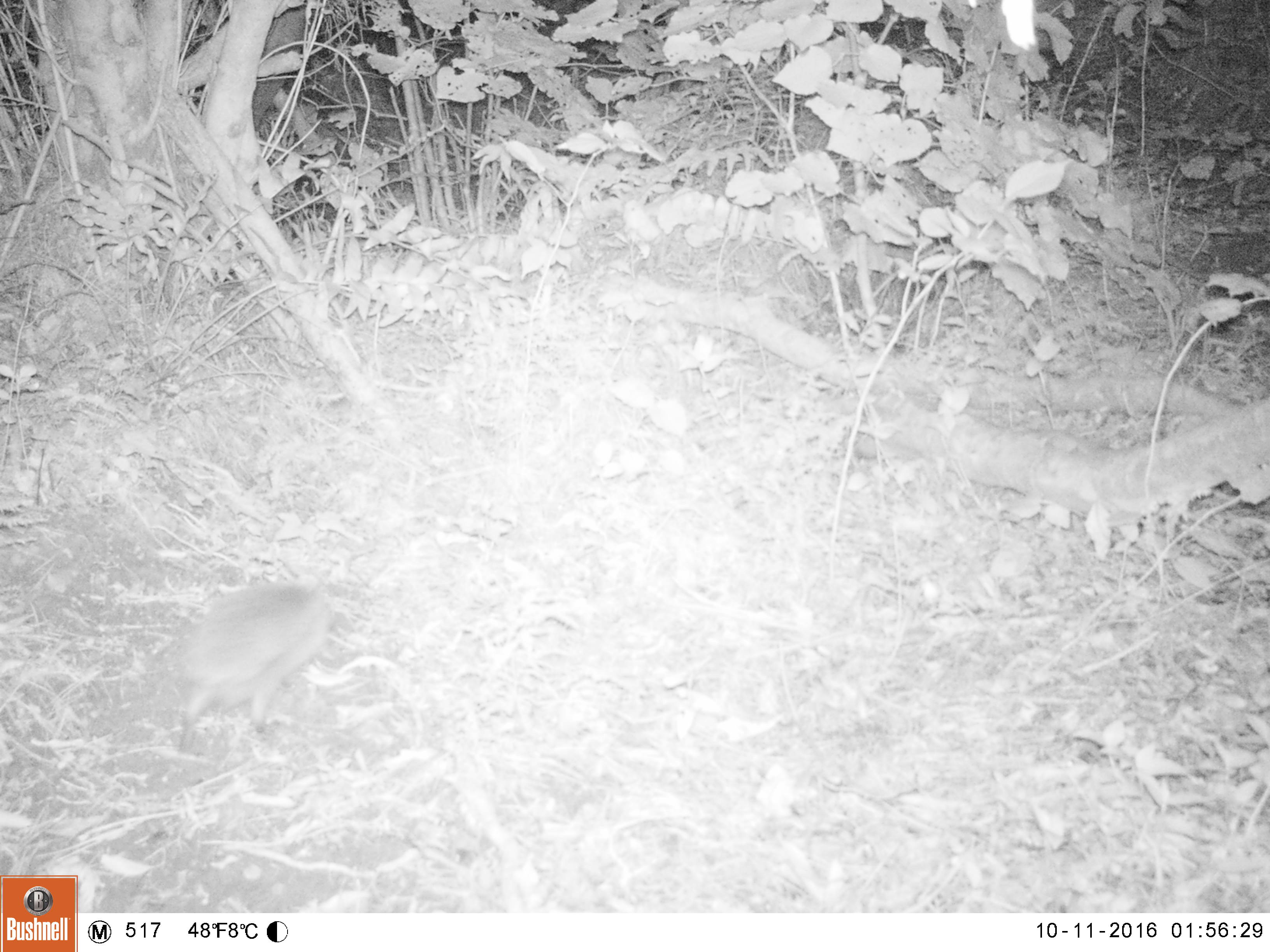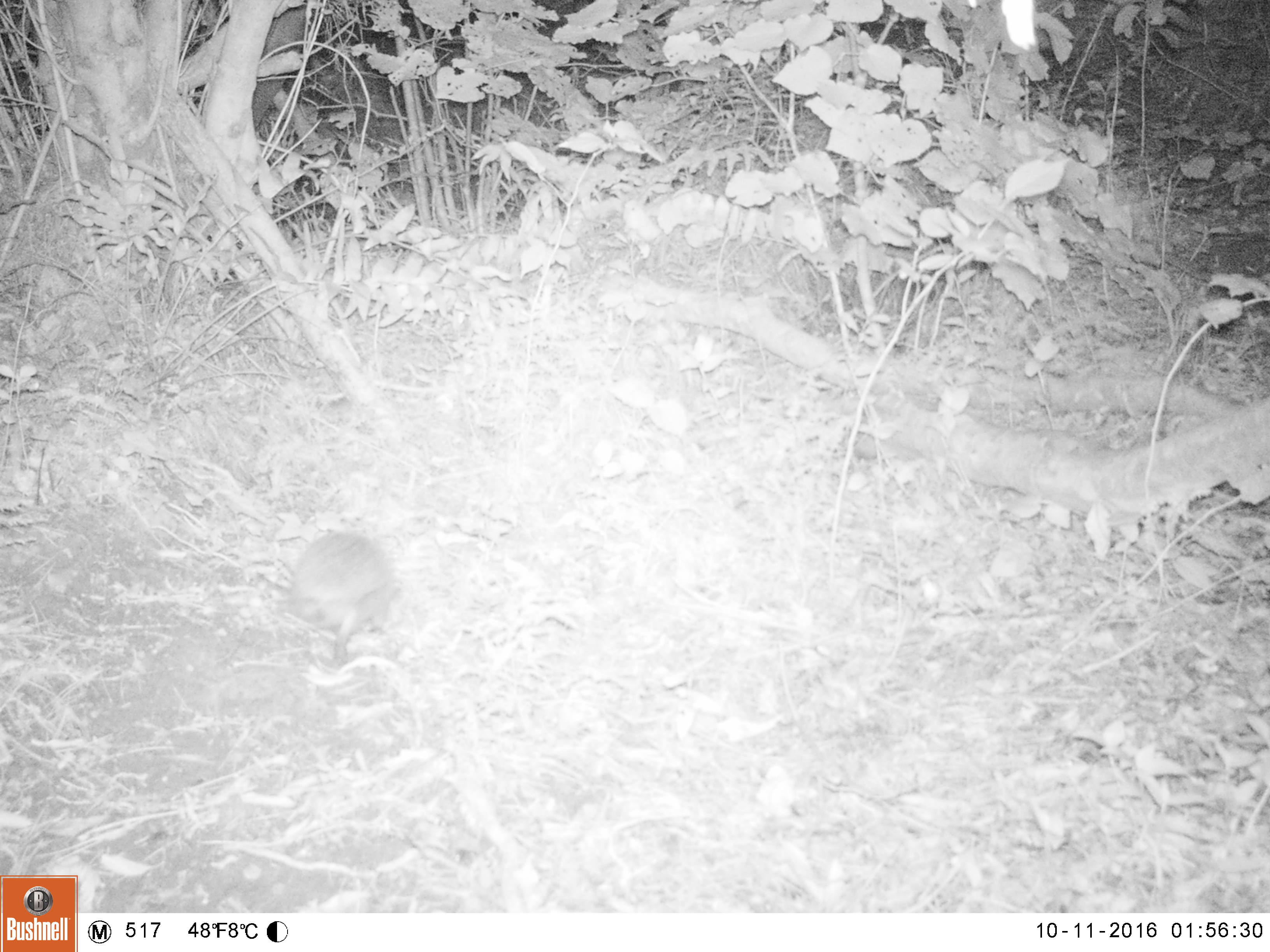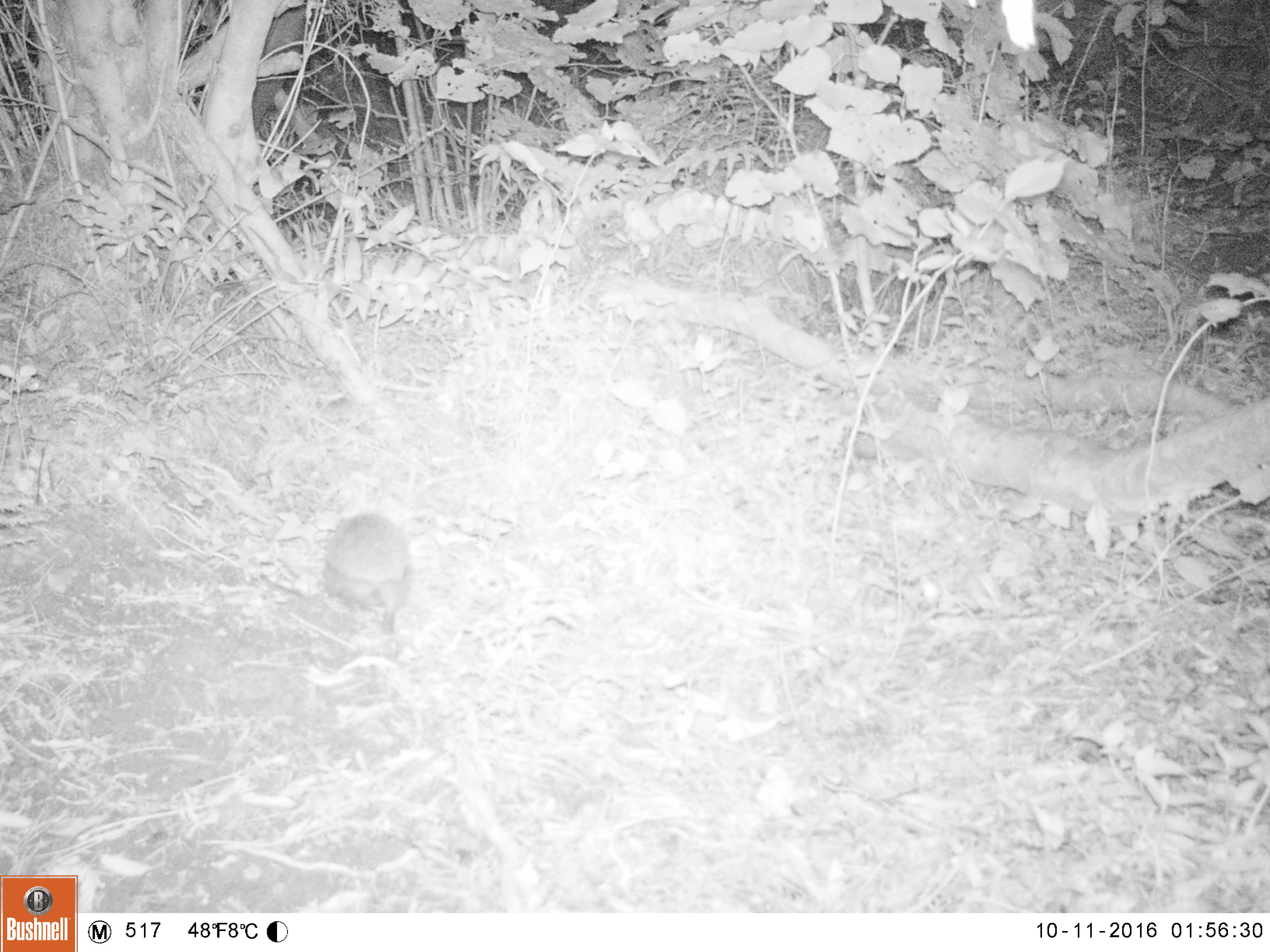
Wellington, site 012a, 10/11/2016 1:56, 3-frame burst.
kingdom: Animalia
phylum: Chordata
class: Mammalia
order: Eulipotyphla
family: Erinaceidae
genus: Erinaceus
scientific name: Erinaceus europaeus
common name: hedgehog